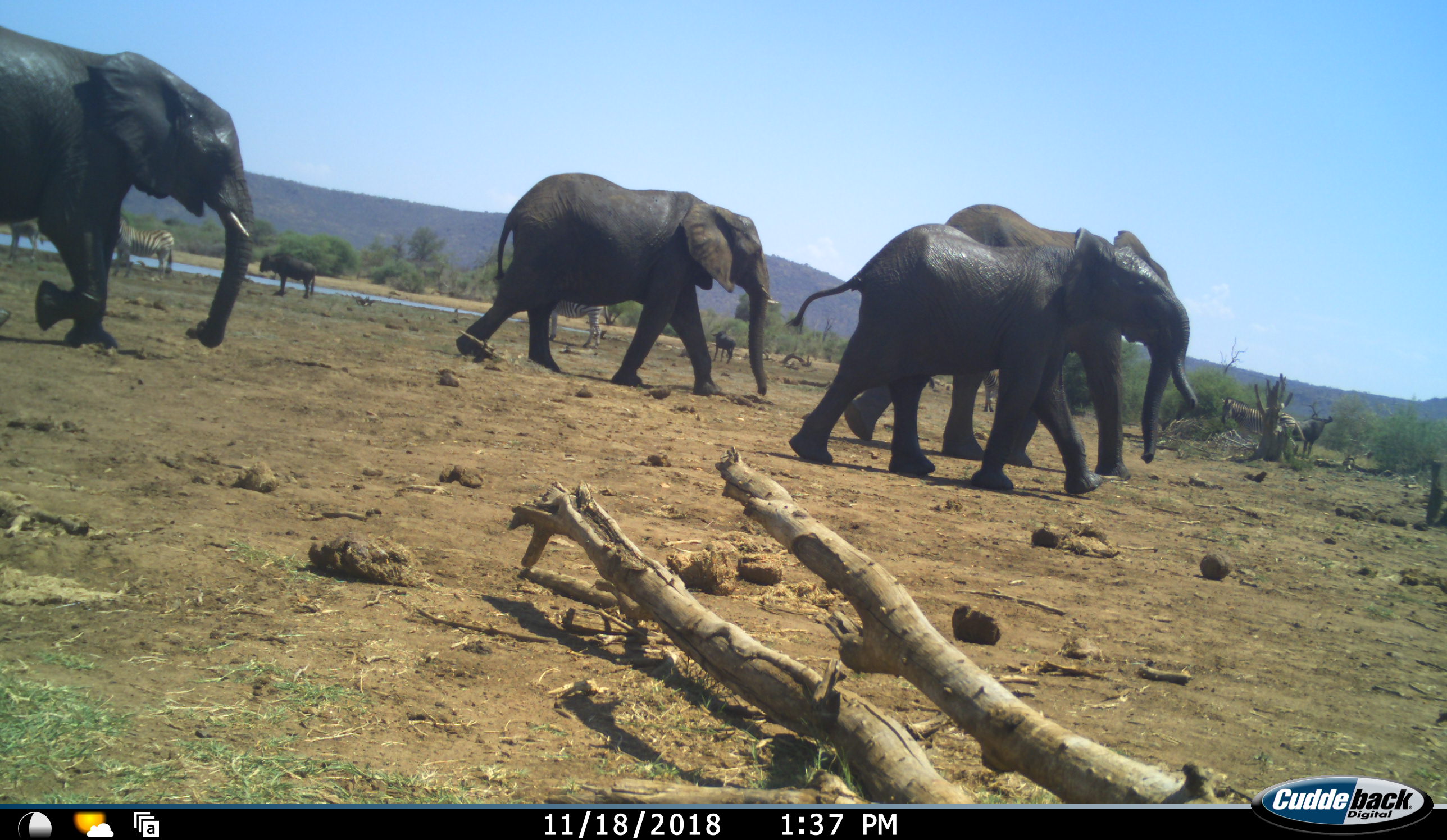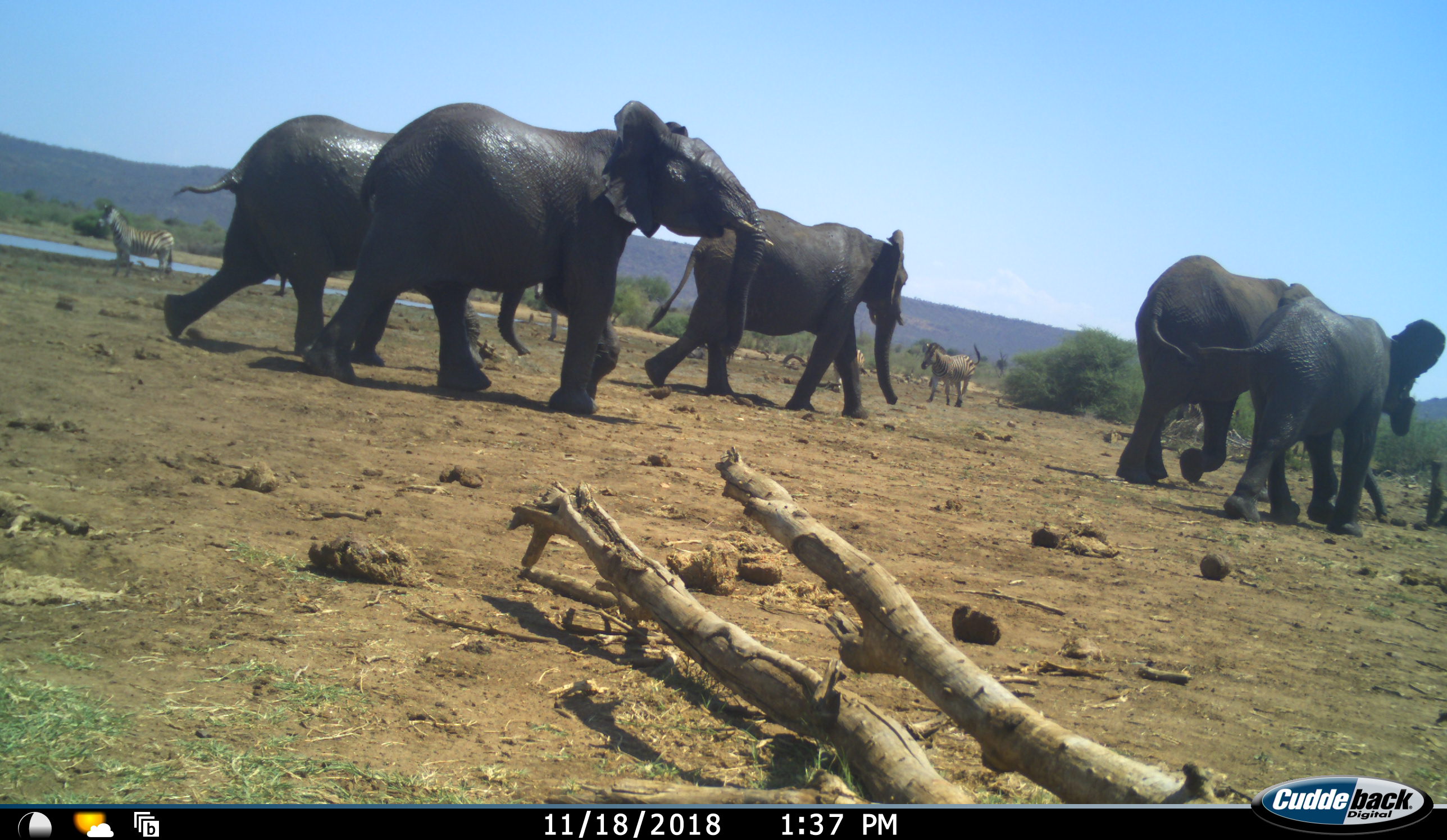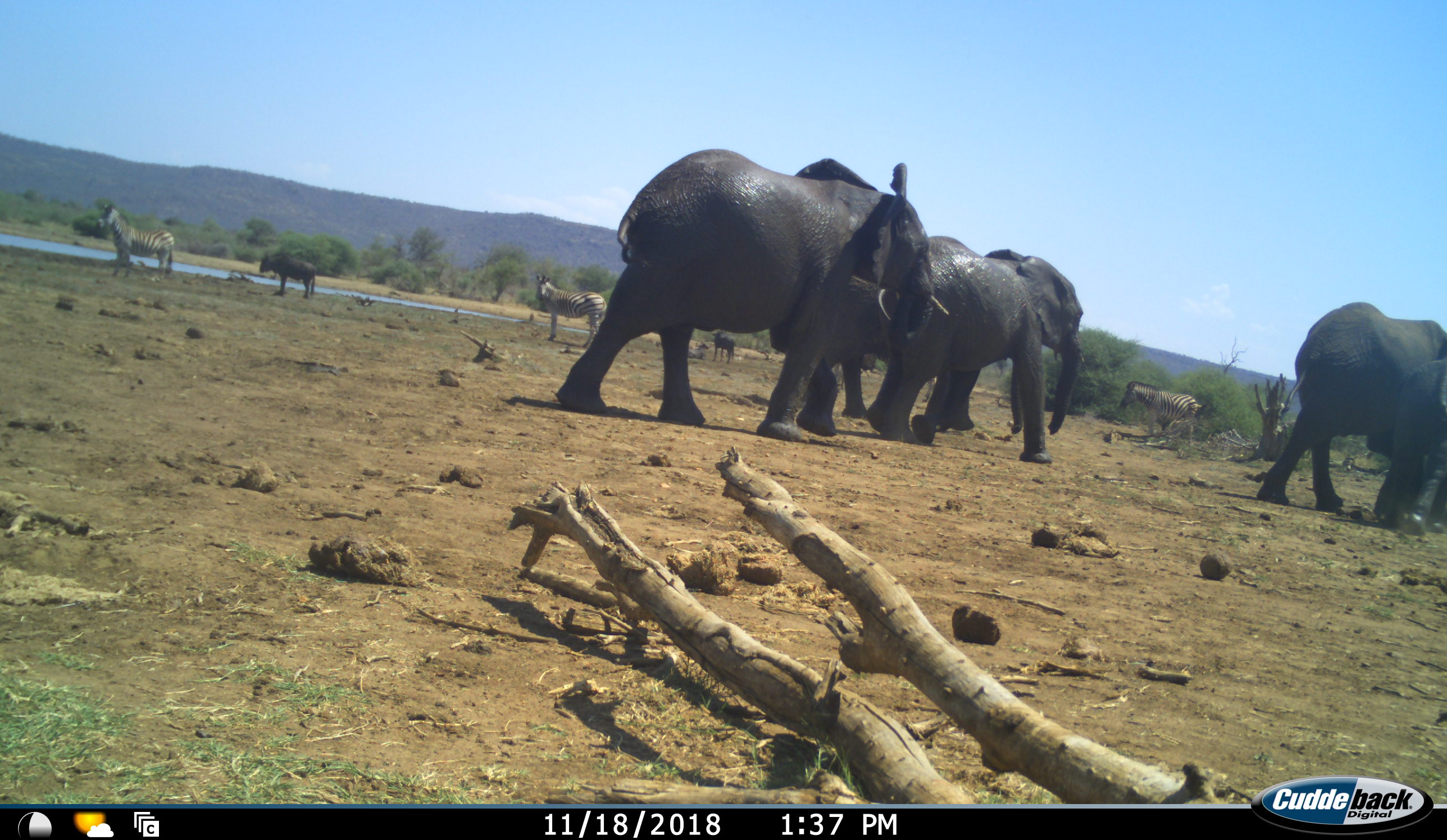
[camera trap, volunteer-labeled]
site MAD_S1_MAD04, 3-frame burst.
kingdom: Animalia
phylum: Chordata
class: Mammalia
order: Proboscidea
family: Elephantidae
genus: Loxodonta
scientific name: Loxodonta africana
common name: african bush elephant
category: elephant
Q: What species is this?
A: Elephant (african bush elephant) (Loxodonta africana).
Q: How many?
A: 5.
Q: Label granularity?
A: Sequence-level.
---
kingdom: Animalia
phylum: Chordata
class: Mammalia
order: Artiodactyla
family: Bovidae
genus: Connochaetes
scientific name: Connochaetes taurinus taurinus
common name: blue wildebeest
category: wildebeestblue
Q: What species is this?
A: Wildebeestblue (blue wildebeest) (Connochaetes taurinus taurinus).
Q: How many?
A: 3.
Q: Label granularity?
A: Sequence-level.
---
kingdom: Animalia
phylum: Chordata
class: Mammalia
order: Perissodactyla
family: Equidae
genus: Equus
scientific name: Equus quagga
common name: plains zebra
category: zebraplains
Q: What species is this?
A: Zebraplains (plains zebra) (Equus quagga).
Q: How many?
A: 4.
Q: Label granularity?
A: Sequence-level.